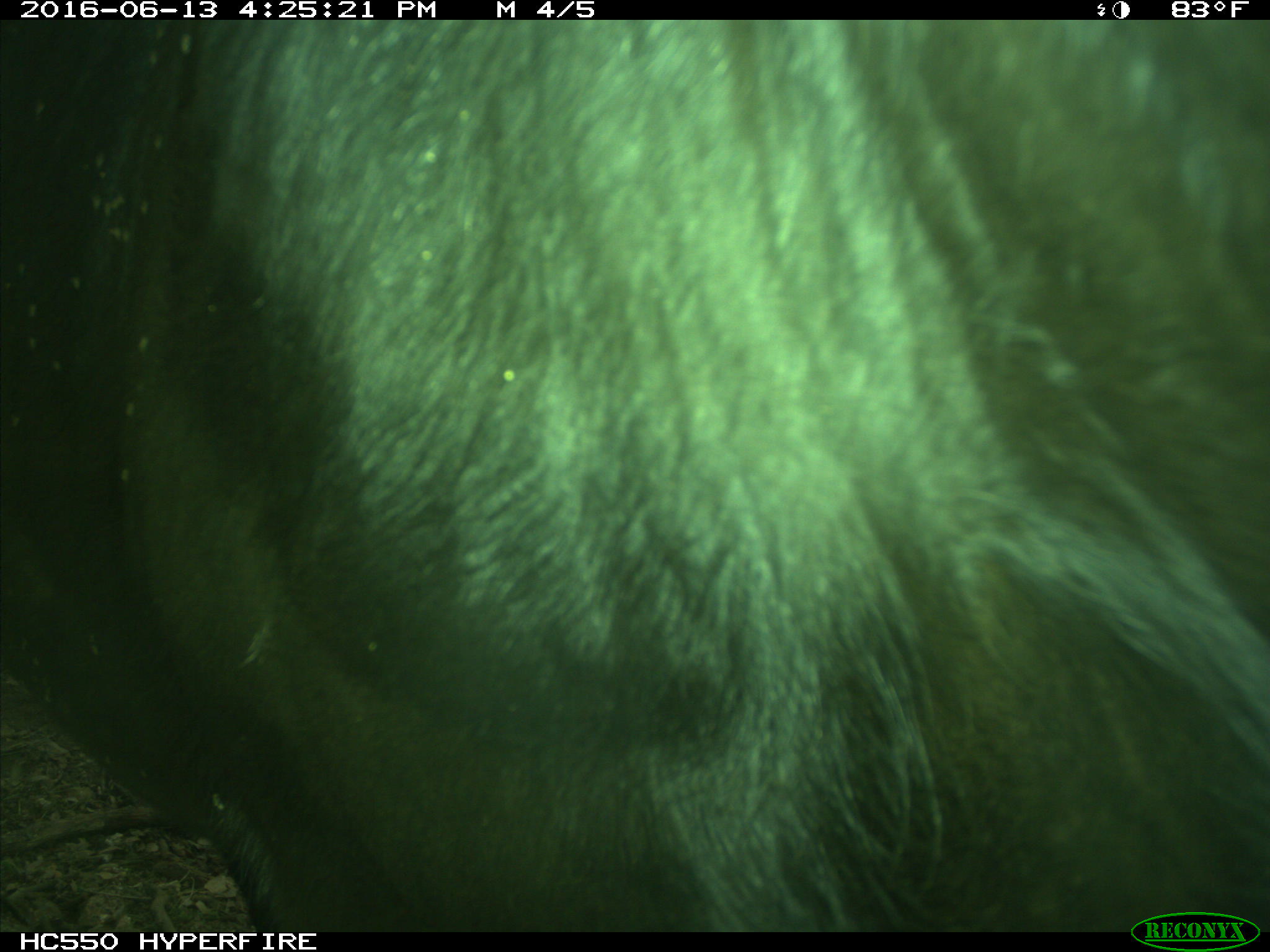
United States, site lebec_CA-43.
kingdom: Animalia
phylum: Chordata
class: Mammalia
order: Artiodactyla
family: Bovidae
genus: Bos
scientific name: Bos taurus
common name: domestic cow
Bos taurus (domestic cow).